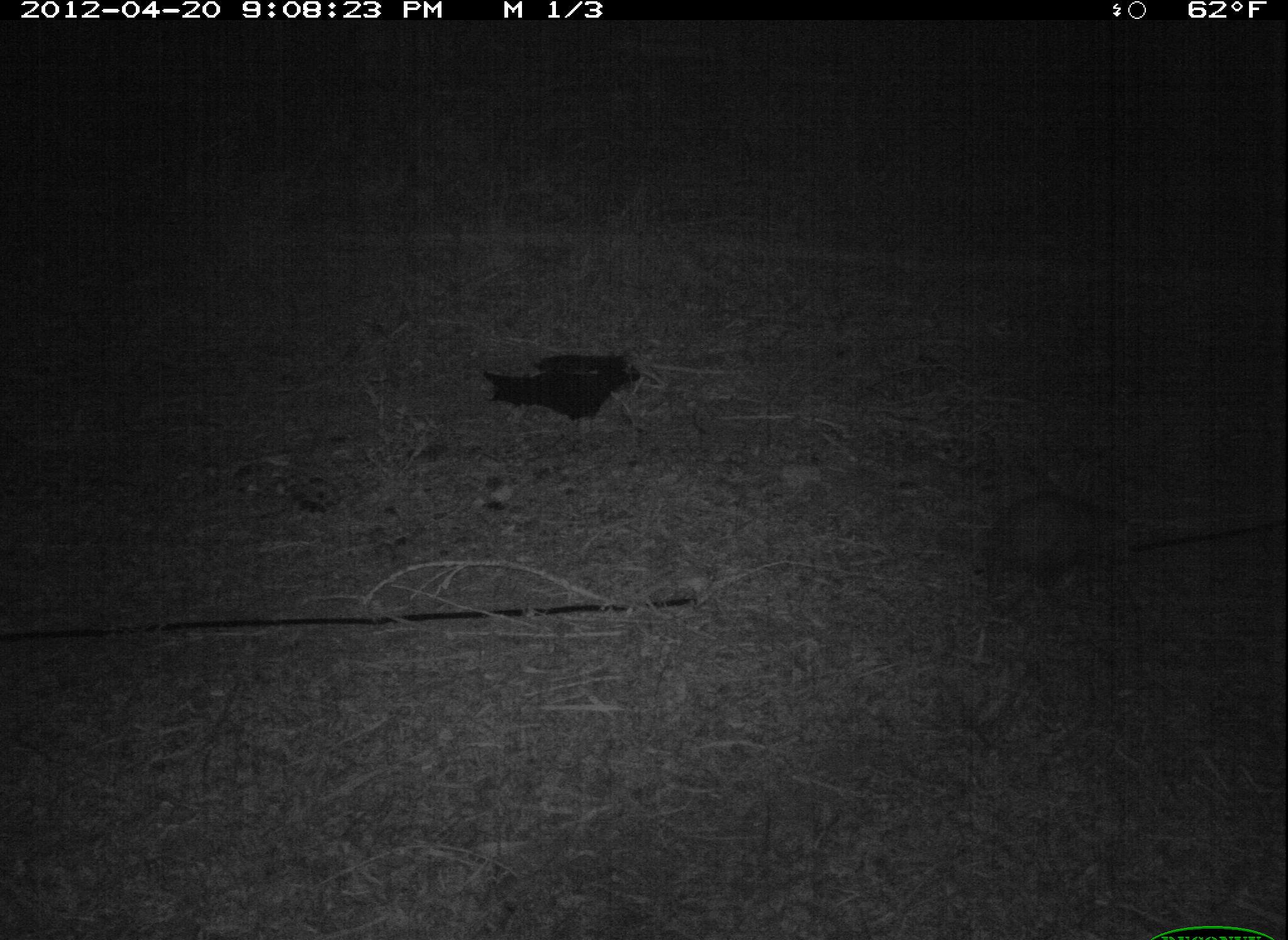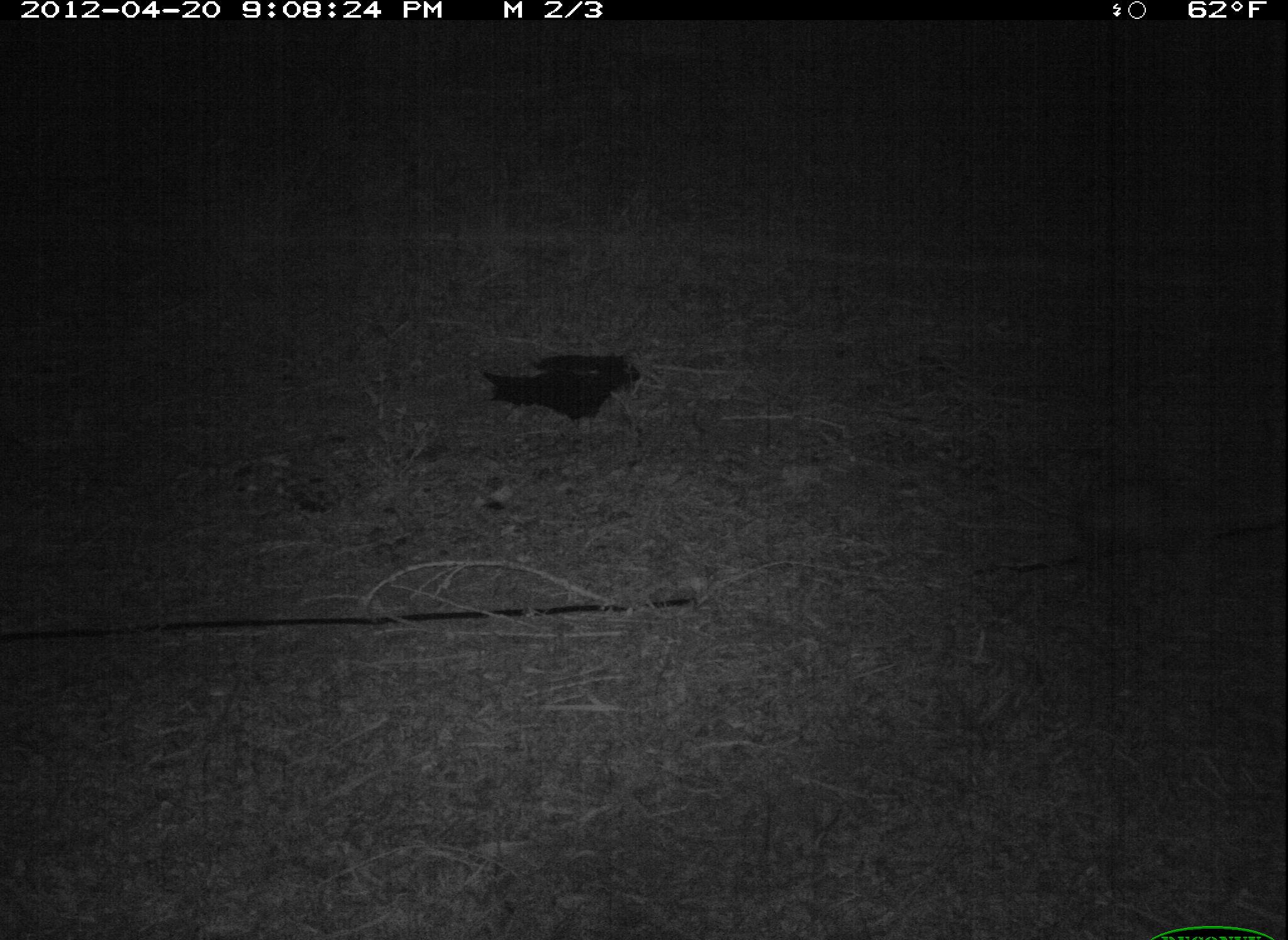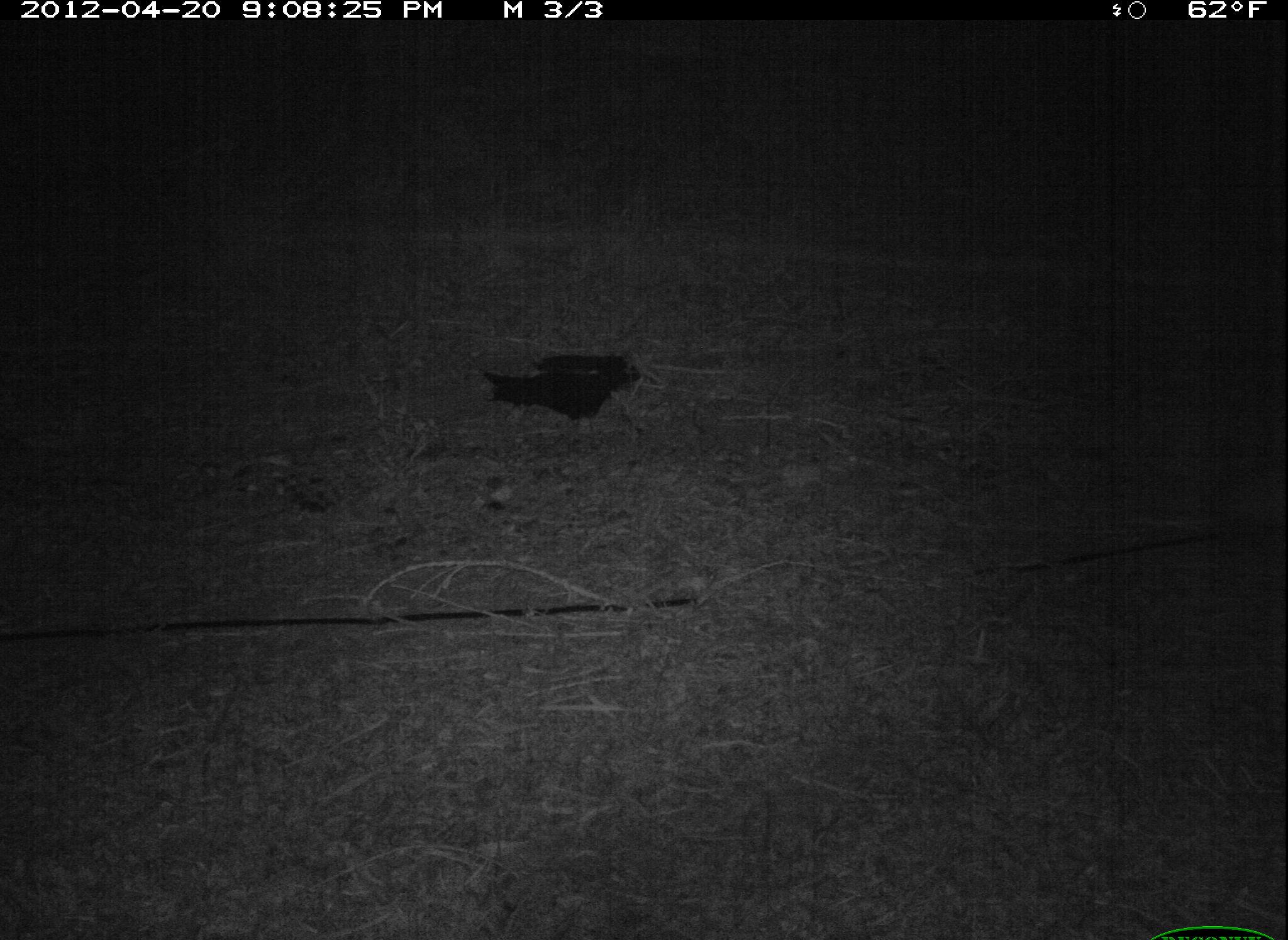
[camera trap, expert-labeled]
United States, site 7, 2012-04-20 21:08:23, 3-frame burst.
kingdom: Animalia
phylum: Chordata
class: Mammalia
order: Didelphimorphia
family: Didelphidae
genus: Didelphis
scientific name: Didelphis virginiana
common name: virginia opossum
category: opossum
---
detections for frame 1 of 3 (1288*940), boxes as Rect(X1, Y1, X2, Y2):
opossum: Rect(947, 474, 1177, 627)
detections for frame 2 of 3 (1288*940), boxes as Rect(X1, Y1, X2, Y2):
opossum: Rect(1056, 456, 1241, 586)